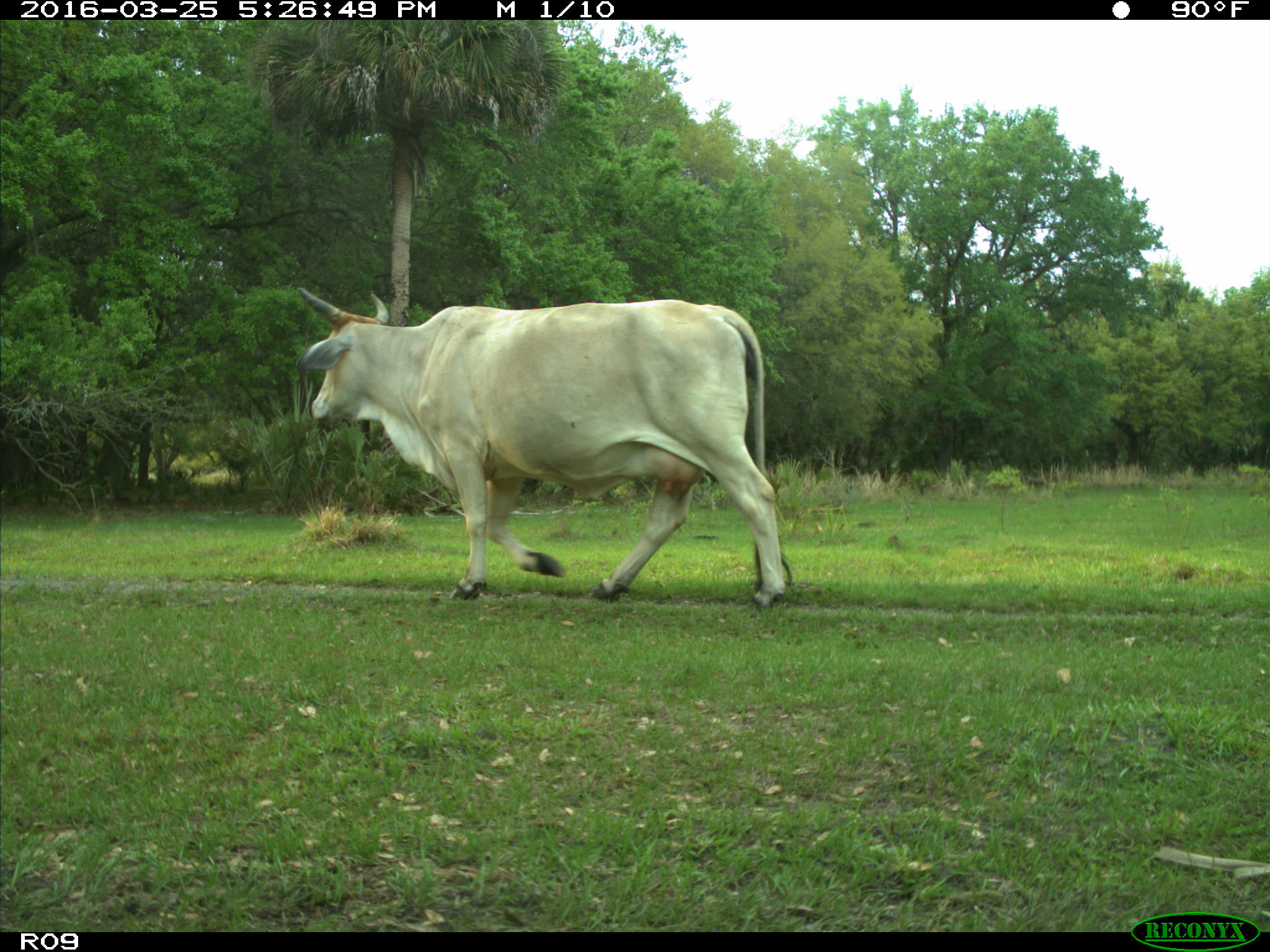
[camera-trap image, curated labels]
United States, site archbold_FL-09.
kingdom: Animalia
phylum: Chordata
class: Mammalia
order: Artiodactyla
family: Bovidae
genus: Bos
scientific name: Bos taurus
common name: domestic cow